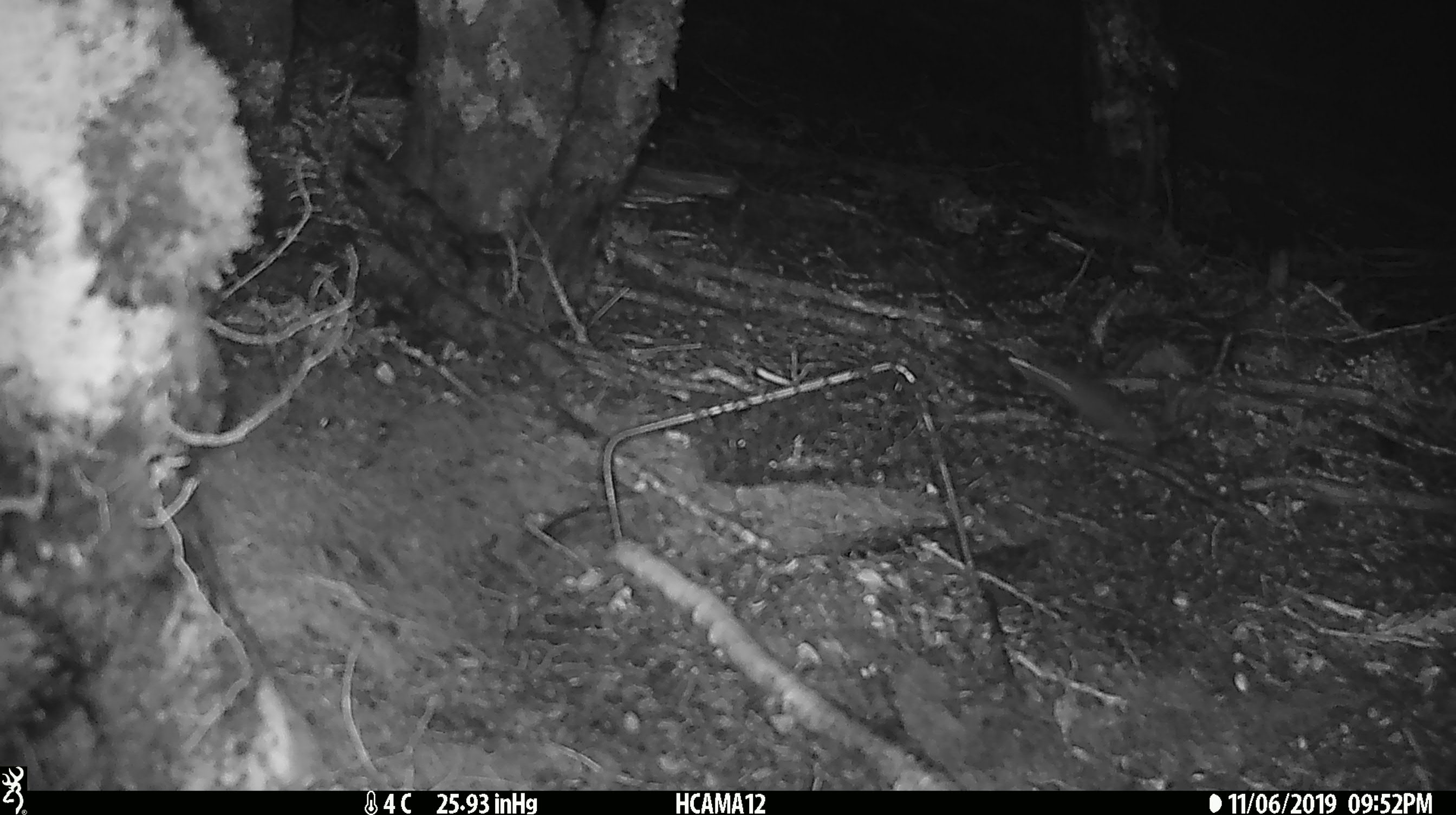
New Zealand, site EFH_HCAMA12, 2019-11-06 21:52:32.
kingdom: Animalia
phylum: Chordata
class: Mammalia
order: Rodentia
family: Muridae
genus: Mus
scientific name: Mus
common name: mouse